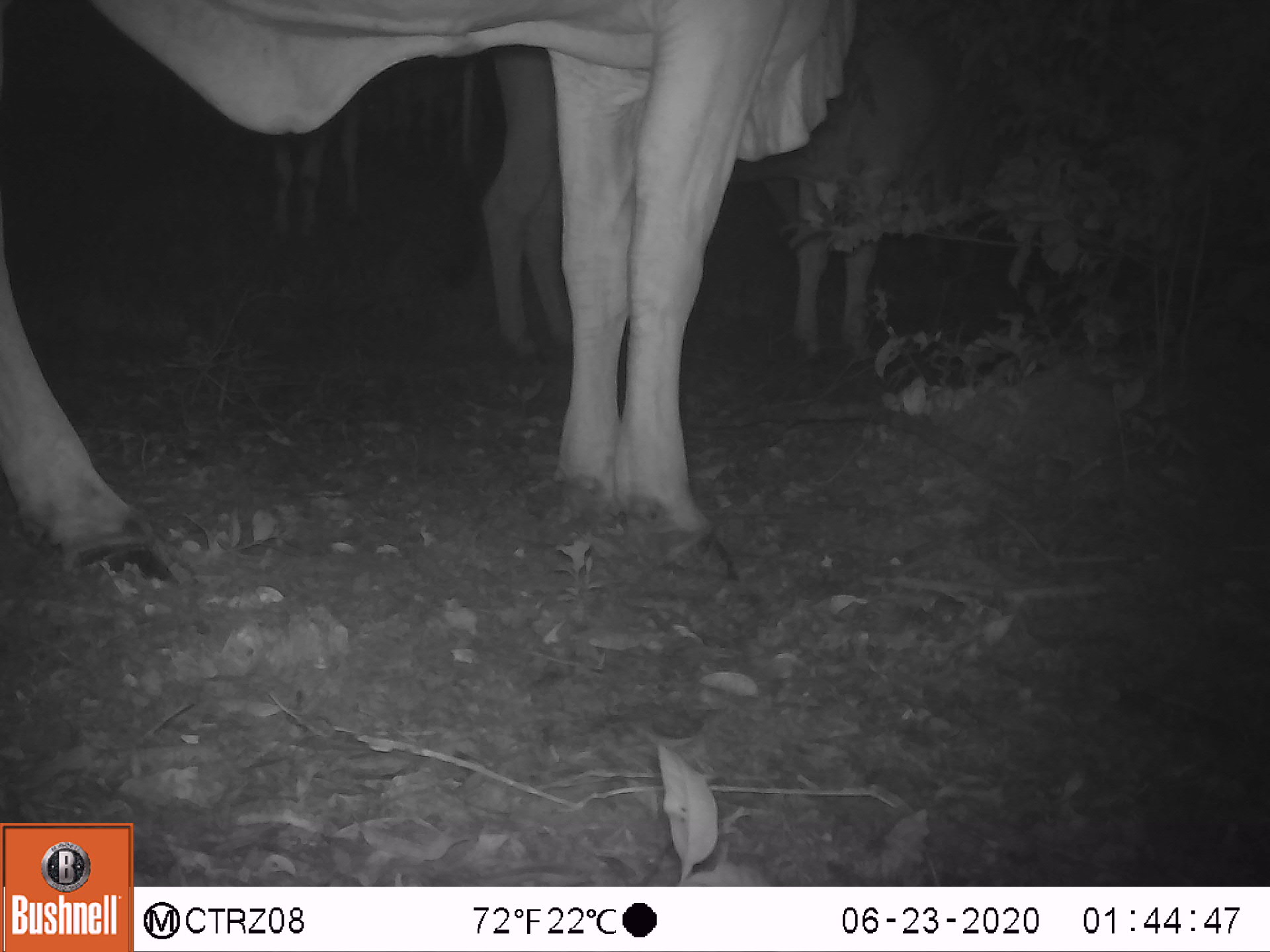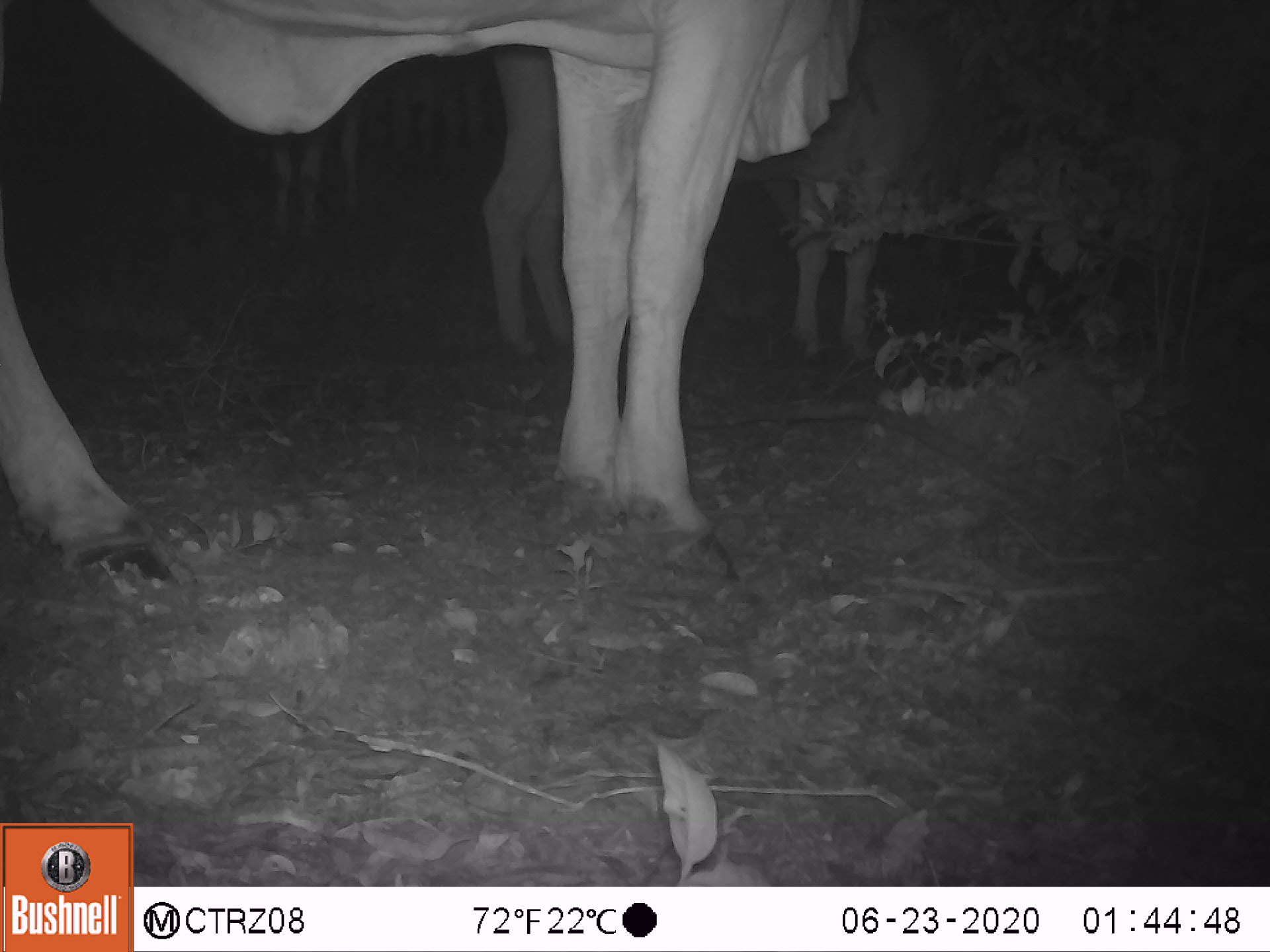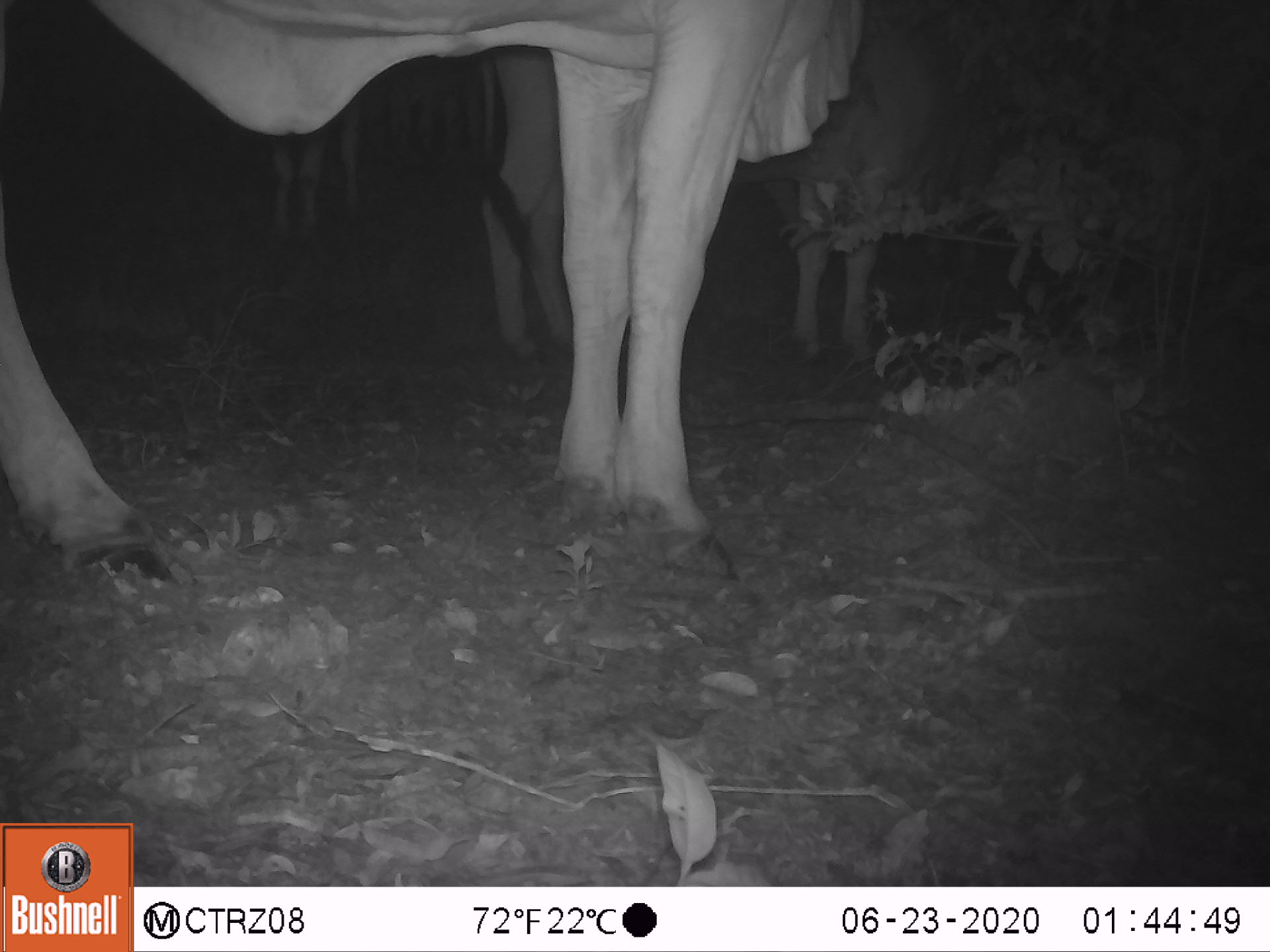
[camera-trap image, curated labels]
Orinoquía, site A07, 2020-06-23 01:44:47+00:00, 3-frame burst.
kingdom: Animalia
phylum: Chordata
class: Mammalia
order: Artiodactyla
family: Bovidae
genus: Bos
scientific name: Bos taurus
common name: cow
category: cattle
Cattle (cow) (Bos taurus).